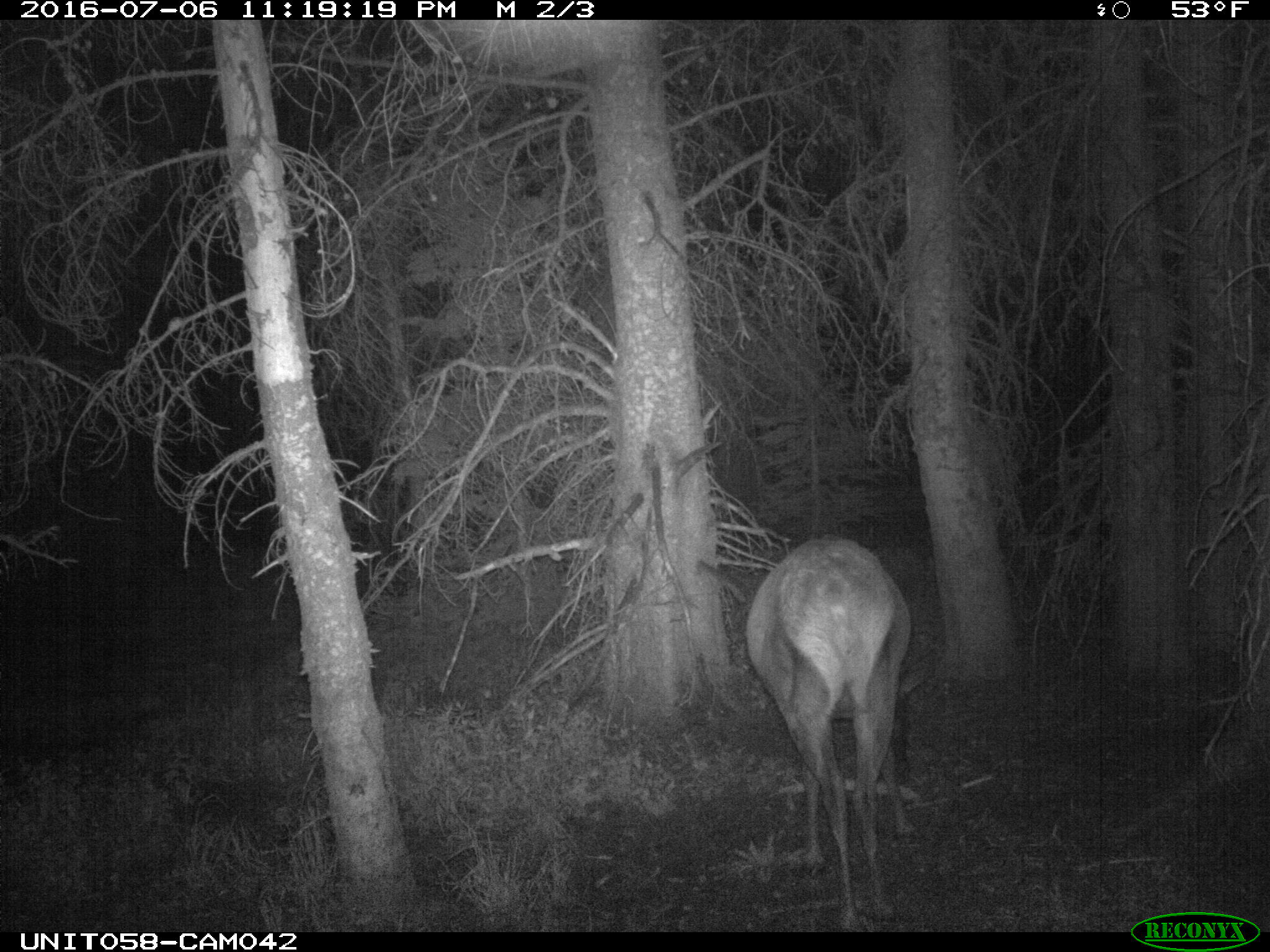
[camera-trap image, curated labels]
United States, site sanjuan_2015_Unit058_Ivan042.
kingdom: Animalia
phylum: Chordata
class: Mammalia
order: Artiodactyla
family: Cervidae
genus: Cervus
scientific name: Cervus elaphus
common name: red deer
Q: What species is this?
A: Cervus elaphus (red deer).